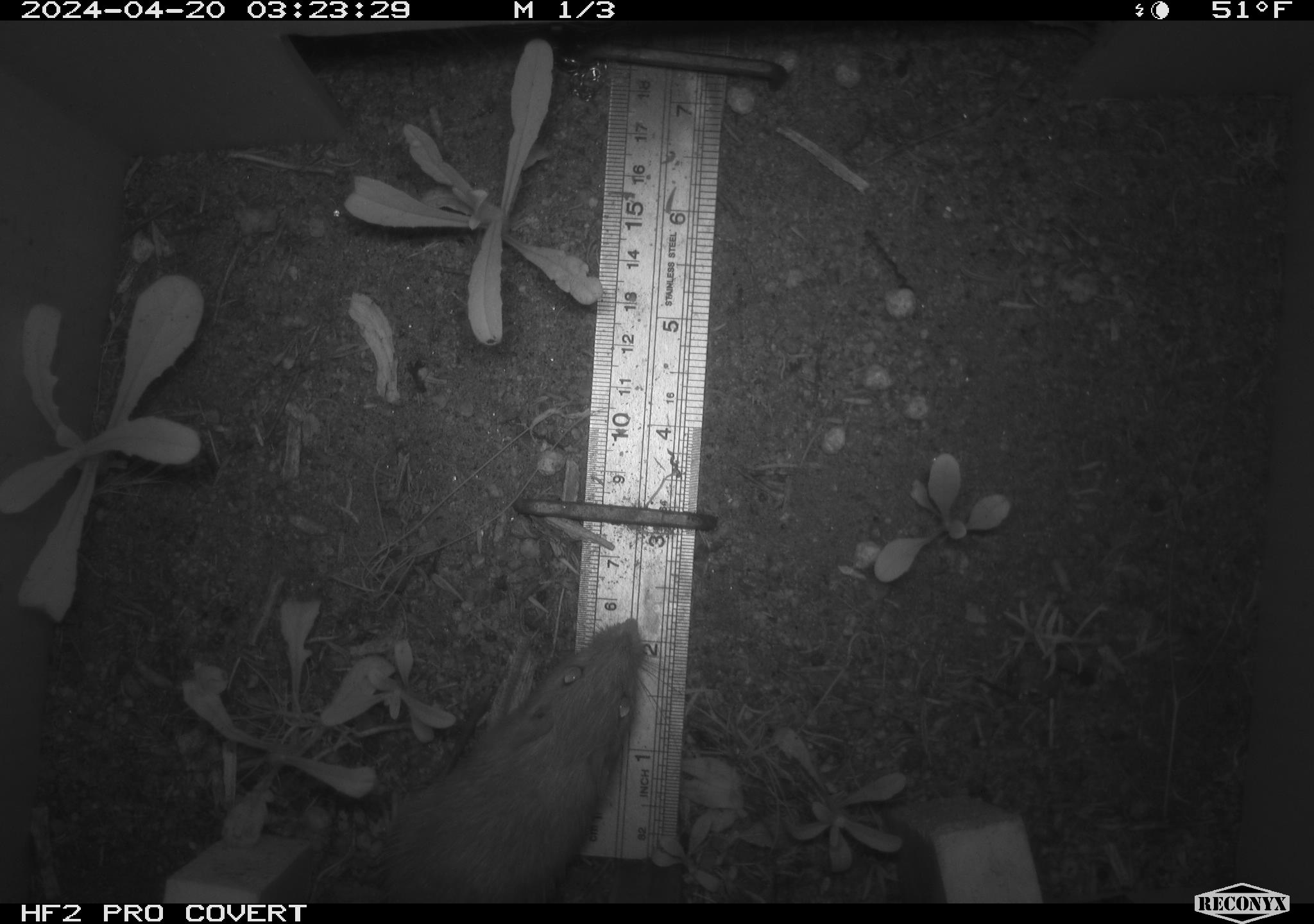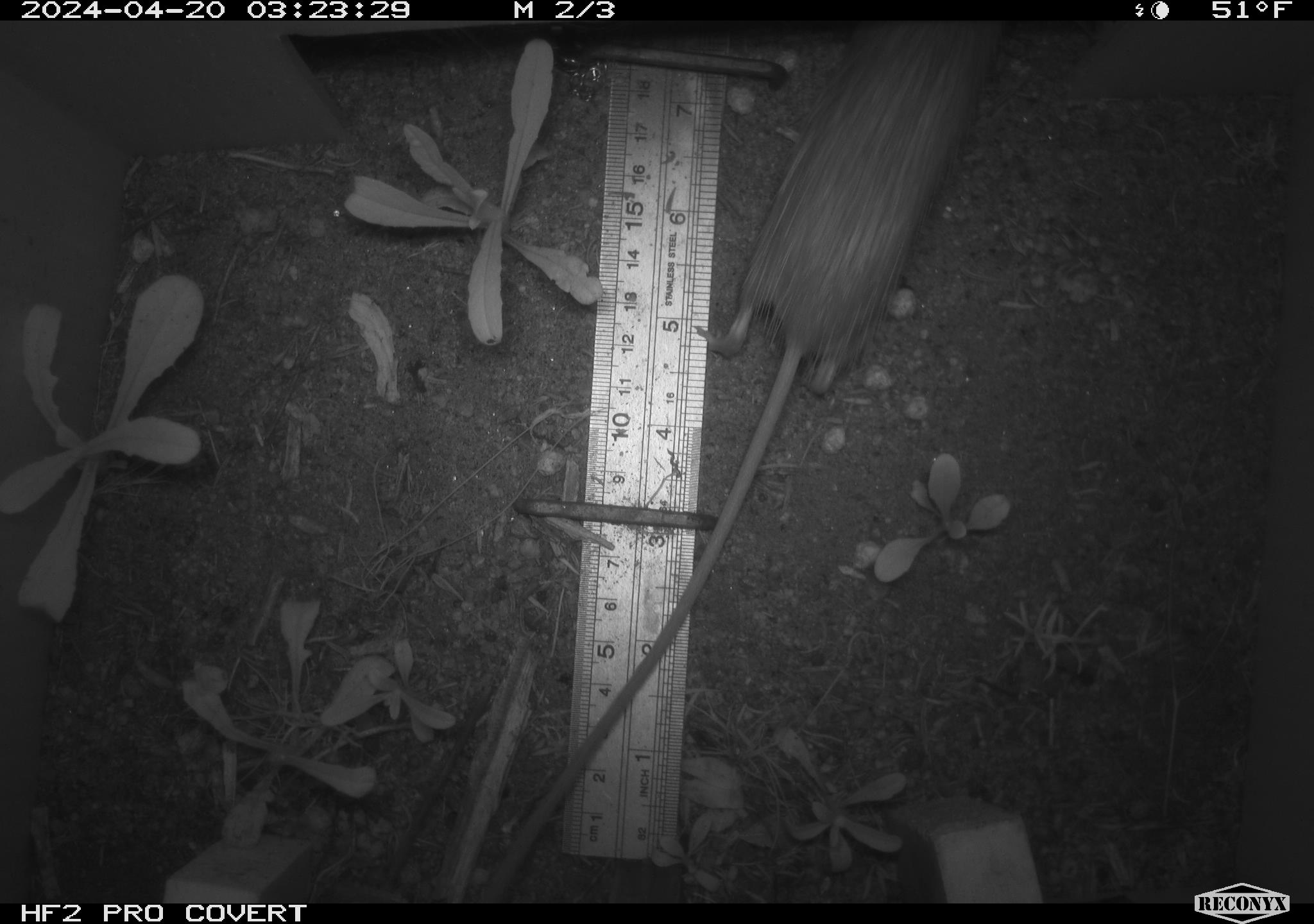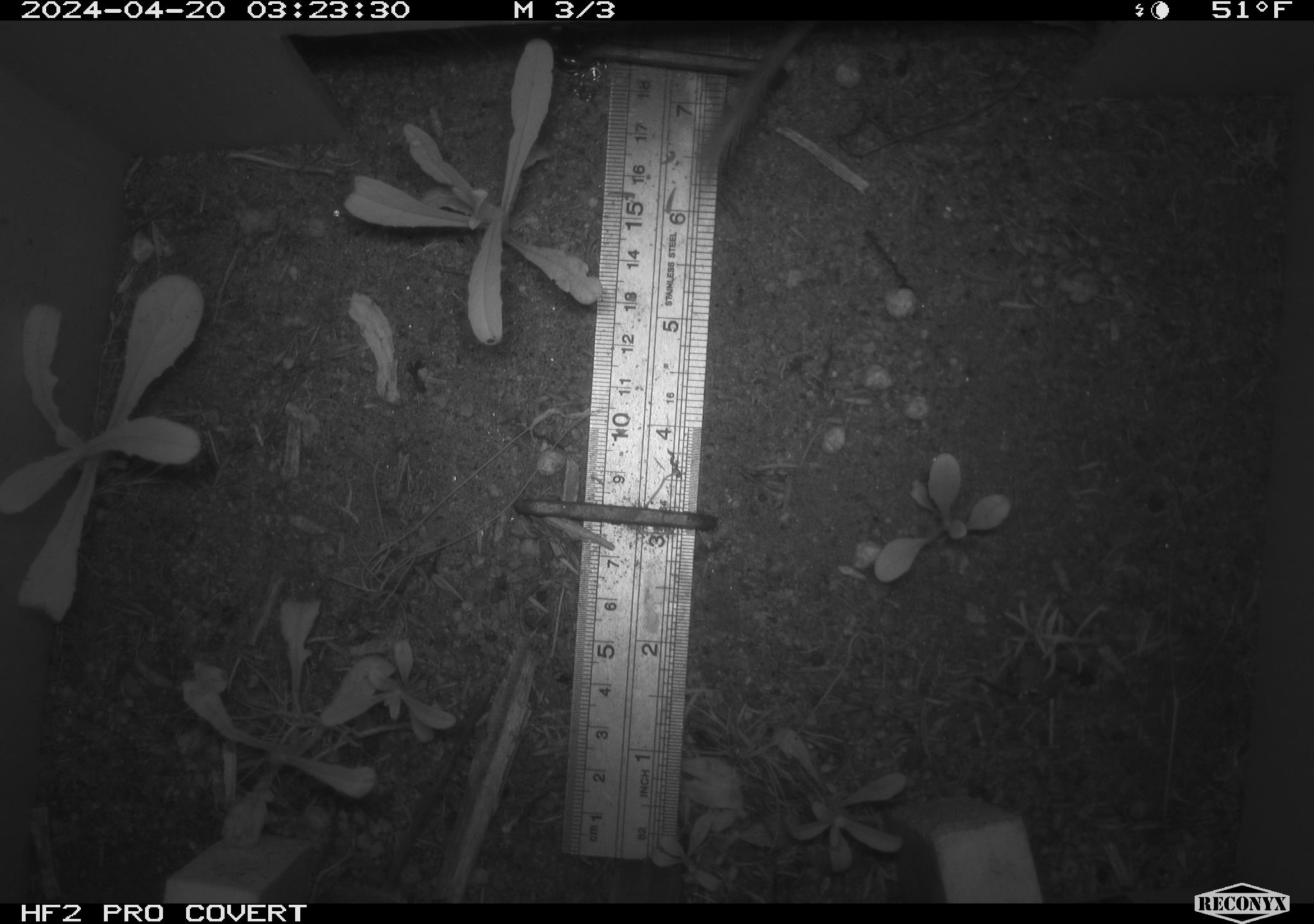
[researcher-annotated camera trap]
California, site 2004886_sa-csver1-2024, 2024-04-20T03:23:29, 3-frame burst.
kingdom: Animalia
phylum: Chordata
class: Mammalia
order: Rodentia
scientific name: Rodentia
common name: rodent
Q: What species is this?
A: Rodent (Rodentia).